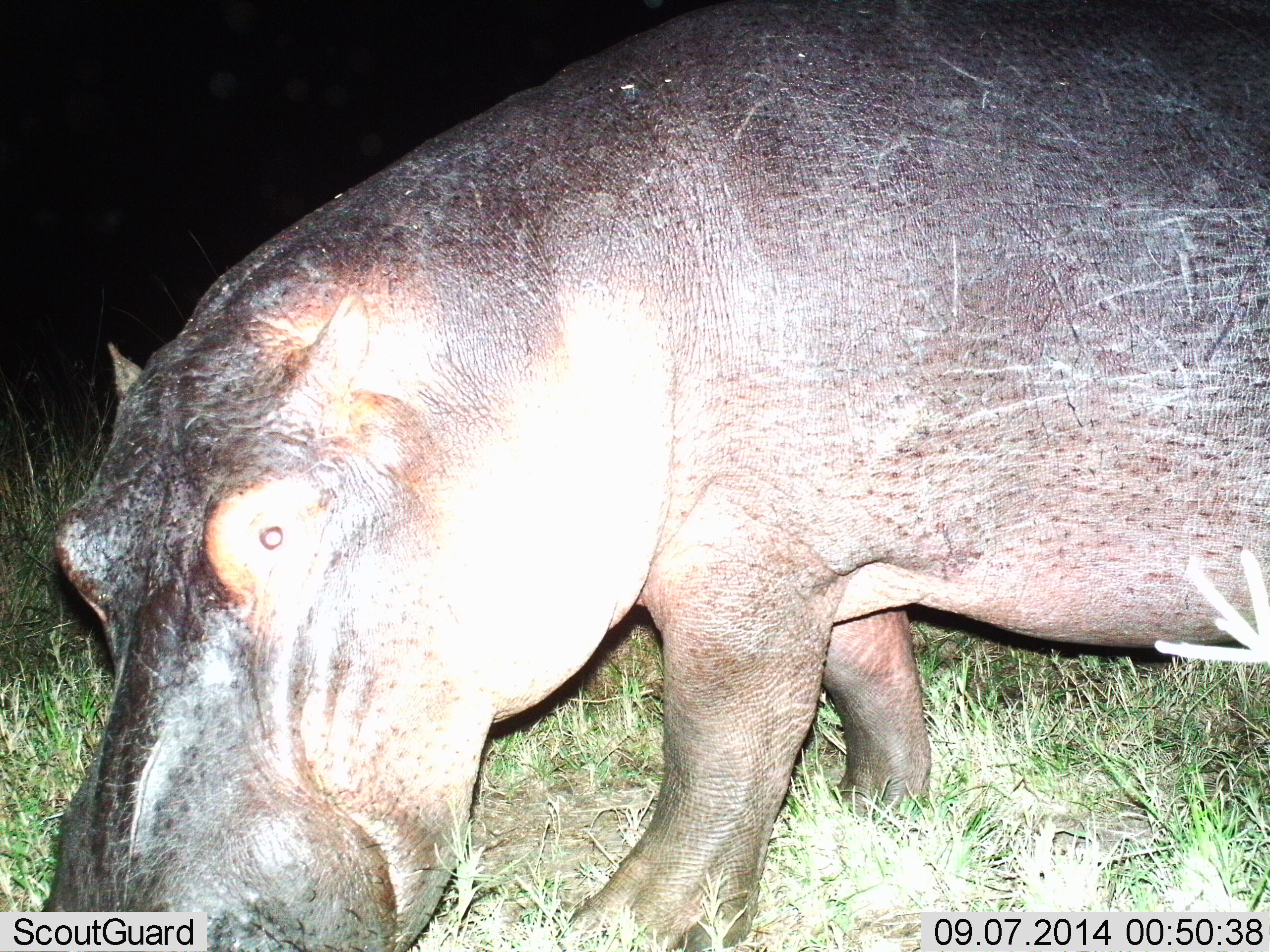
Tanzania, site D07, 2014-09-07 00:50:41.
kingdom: Animalia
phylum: Chordata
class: Mammalia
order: Artiodactyla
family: Hippopotamidae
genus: Hippopotamus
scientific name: Hippopotamus amphibius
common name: hippopotamus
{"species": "hippopotamus (Hippopotamus amphibius)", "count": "1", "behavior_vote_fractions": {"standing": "70%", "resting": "0%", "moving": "20%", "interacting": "10%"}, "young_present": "0%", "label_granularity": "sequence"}